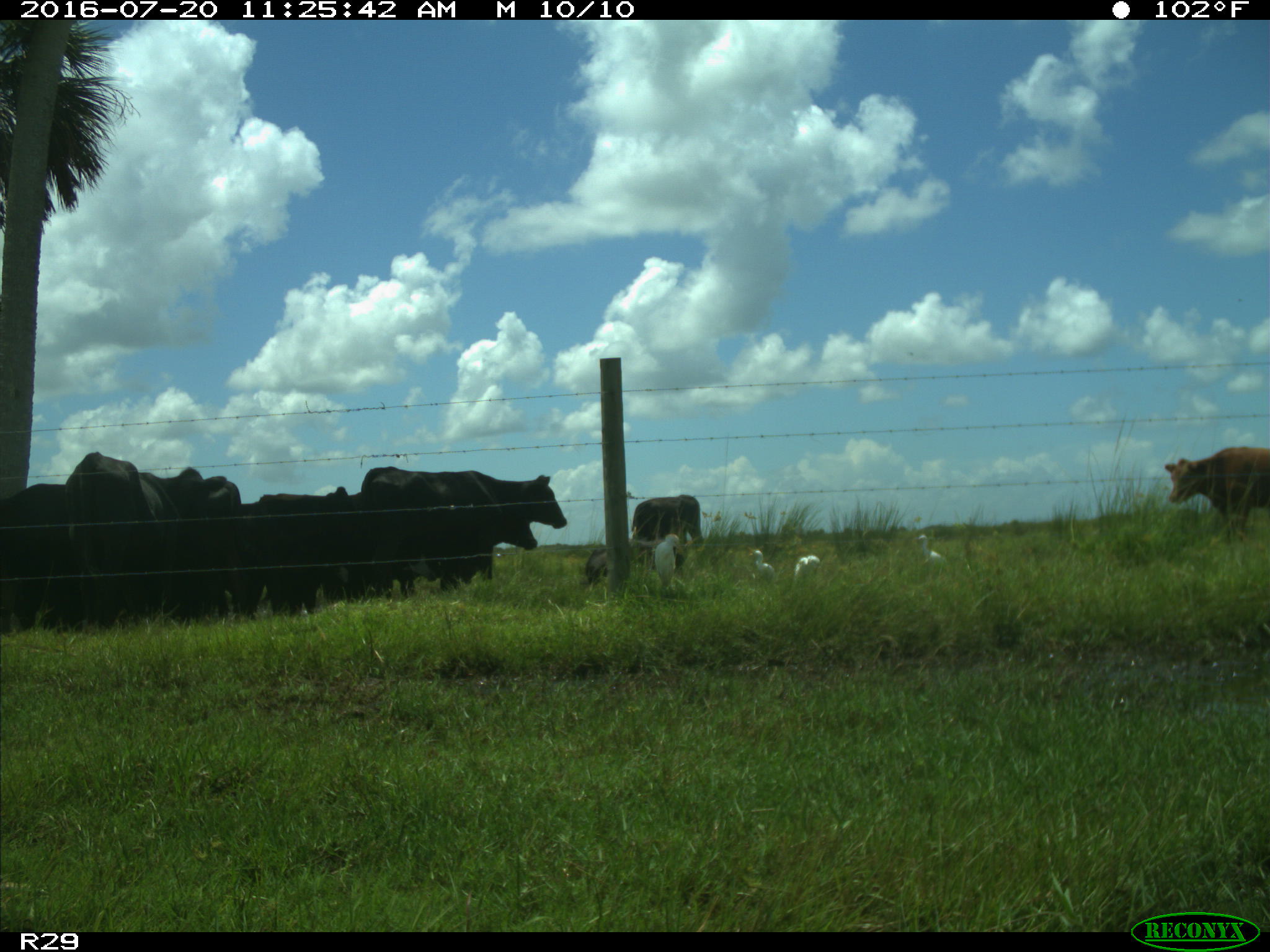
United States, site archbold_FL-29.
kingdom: Animalia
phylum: Chordata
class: Mammalia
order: Artiodactyla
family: Bovidae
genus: Bos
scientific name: Bos taurus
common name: domestic cow